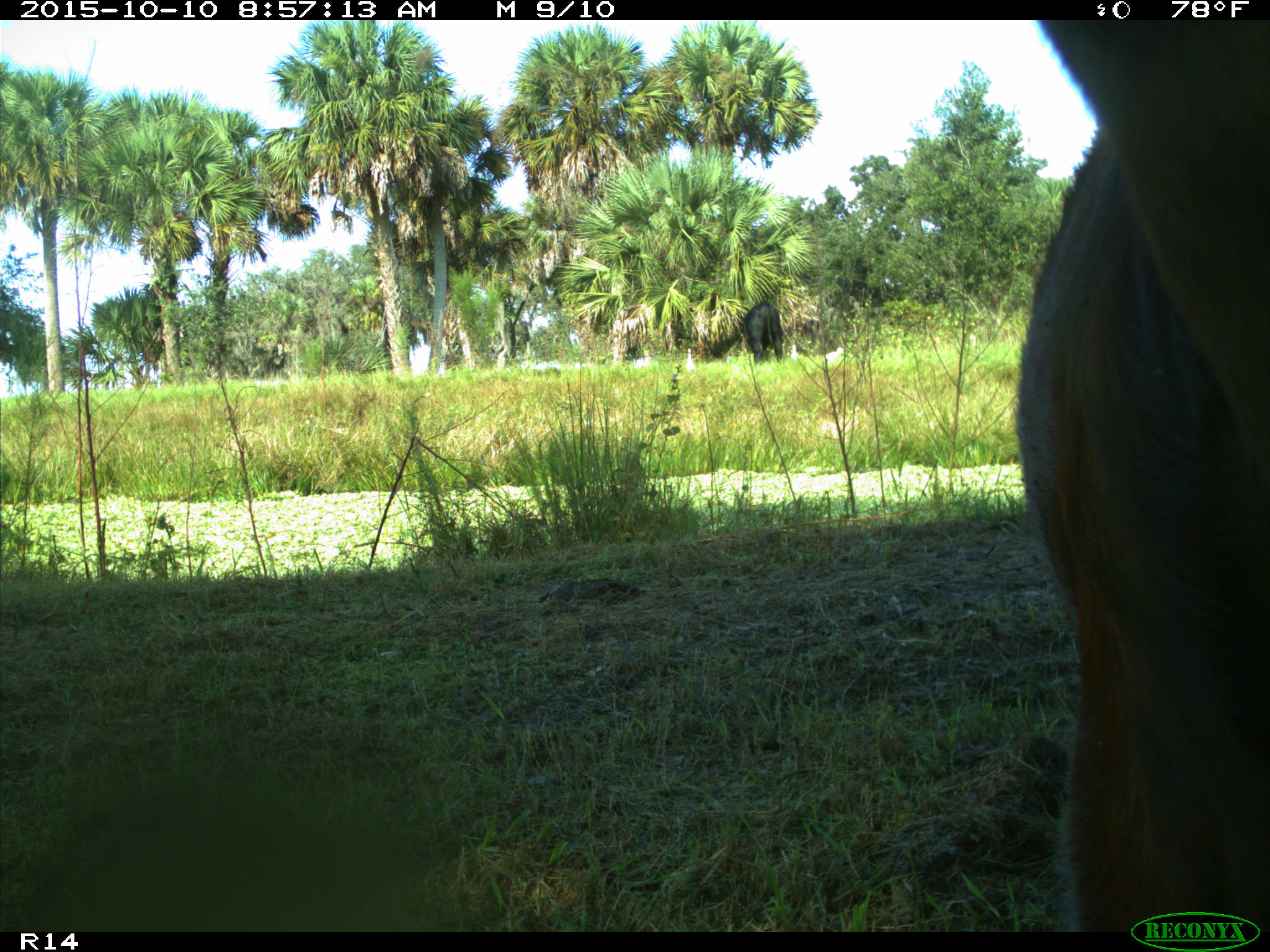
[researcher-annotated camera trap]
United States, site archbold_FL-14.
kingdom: Animalia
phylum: Chordata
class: Mammalia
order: Artiodactyla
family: Bovidae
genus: Bos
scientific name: Bos taurus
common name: domestic cow